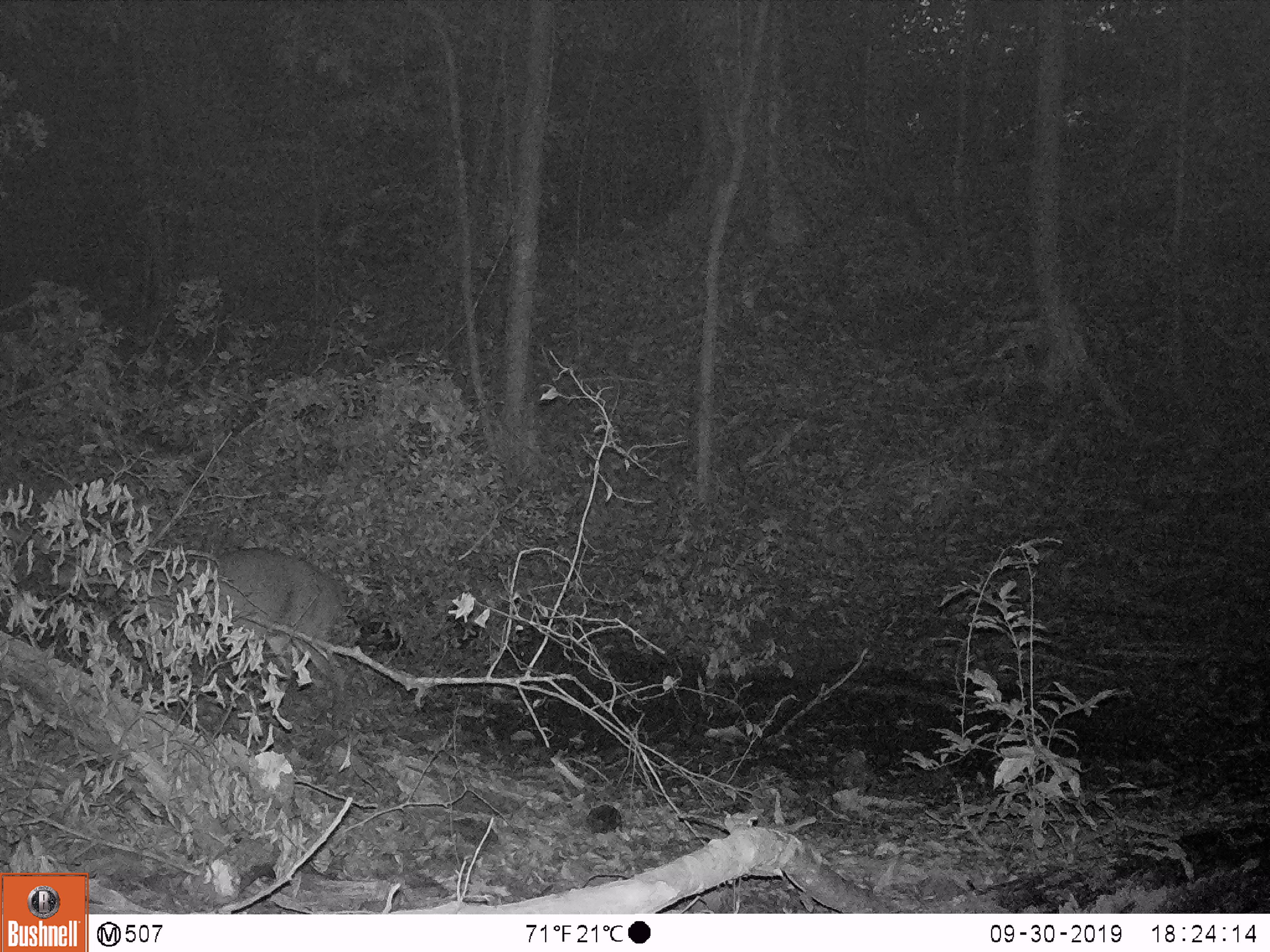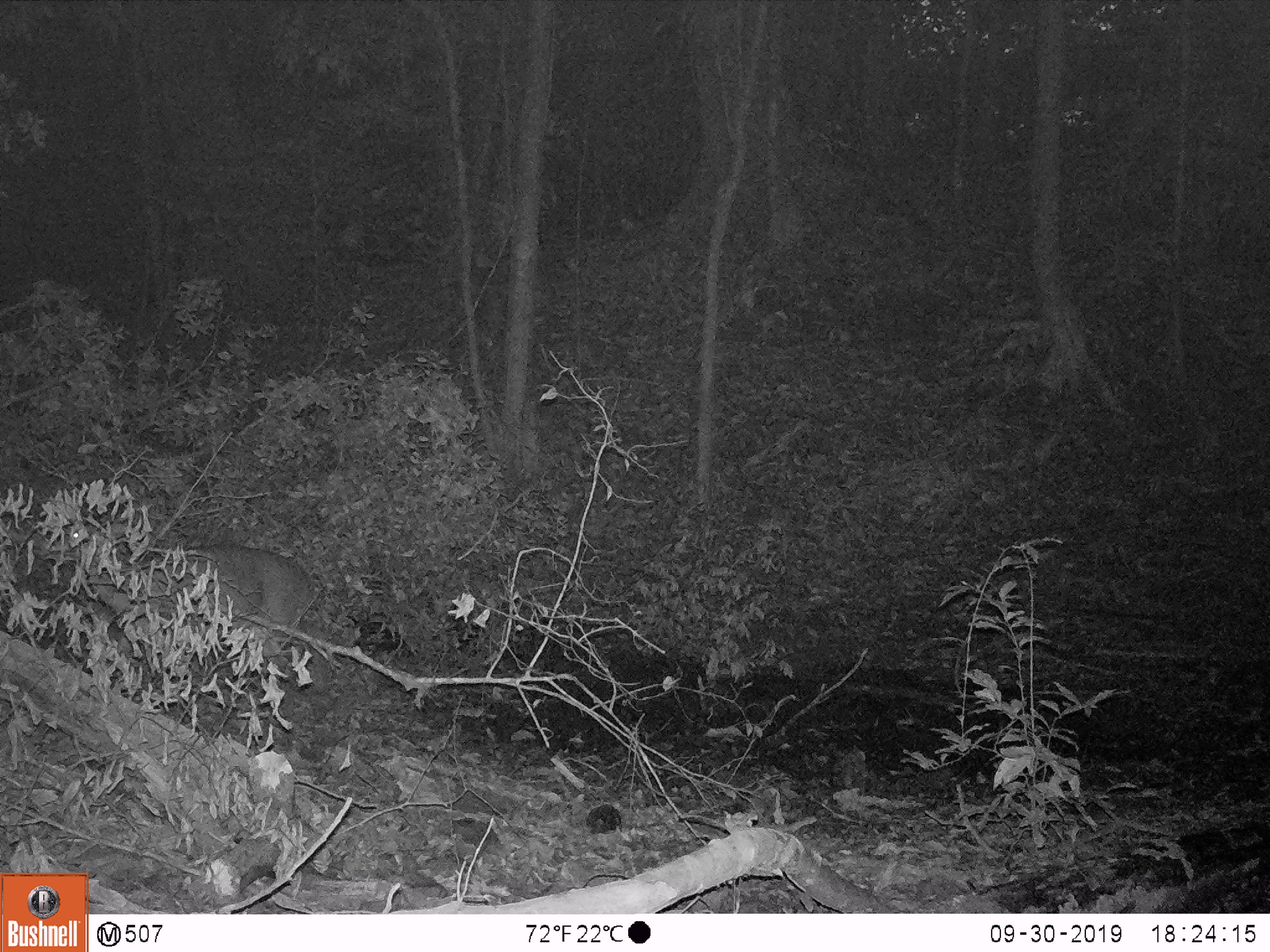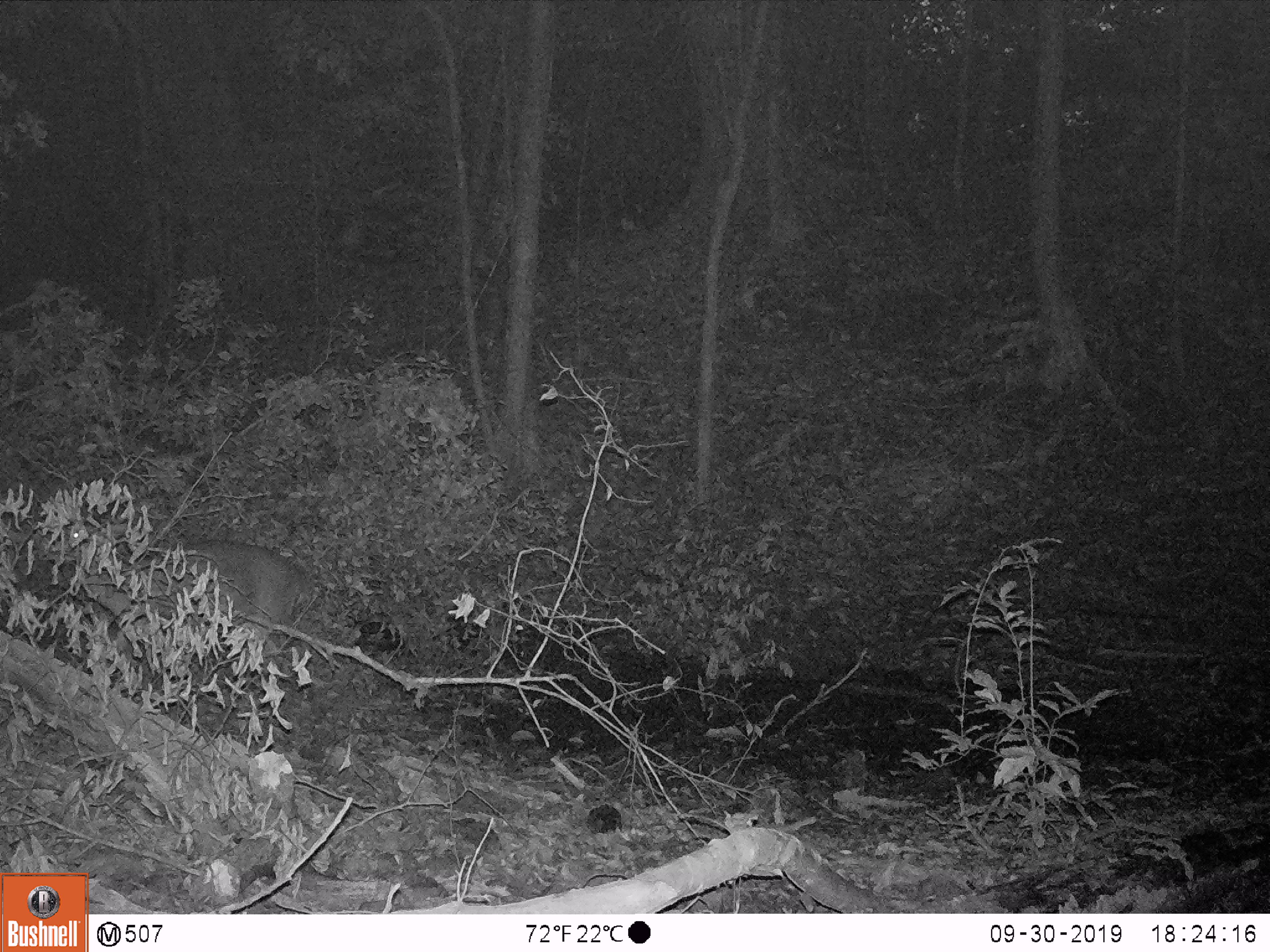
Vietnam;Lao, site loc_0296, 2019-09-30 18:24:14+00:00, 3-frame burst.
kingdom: Animalia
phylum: Chordata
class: Mammalia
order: Artiodactyla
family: Cervidae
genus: Muntiacus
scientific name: Muntiacus vuquangensis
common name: large-antlered muntjac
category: large antlered muntjac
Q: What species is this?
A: Large antlered muntjac (large-antlered muntjac) (Muntiacus vuquangensis).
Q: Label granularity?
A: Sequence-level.